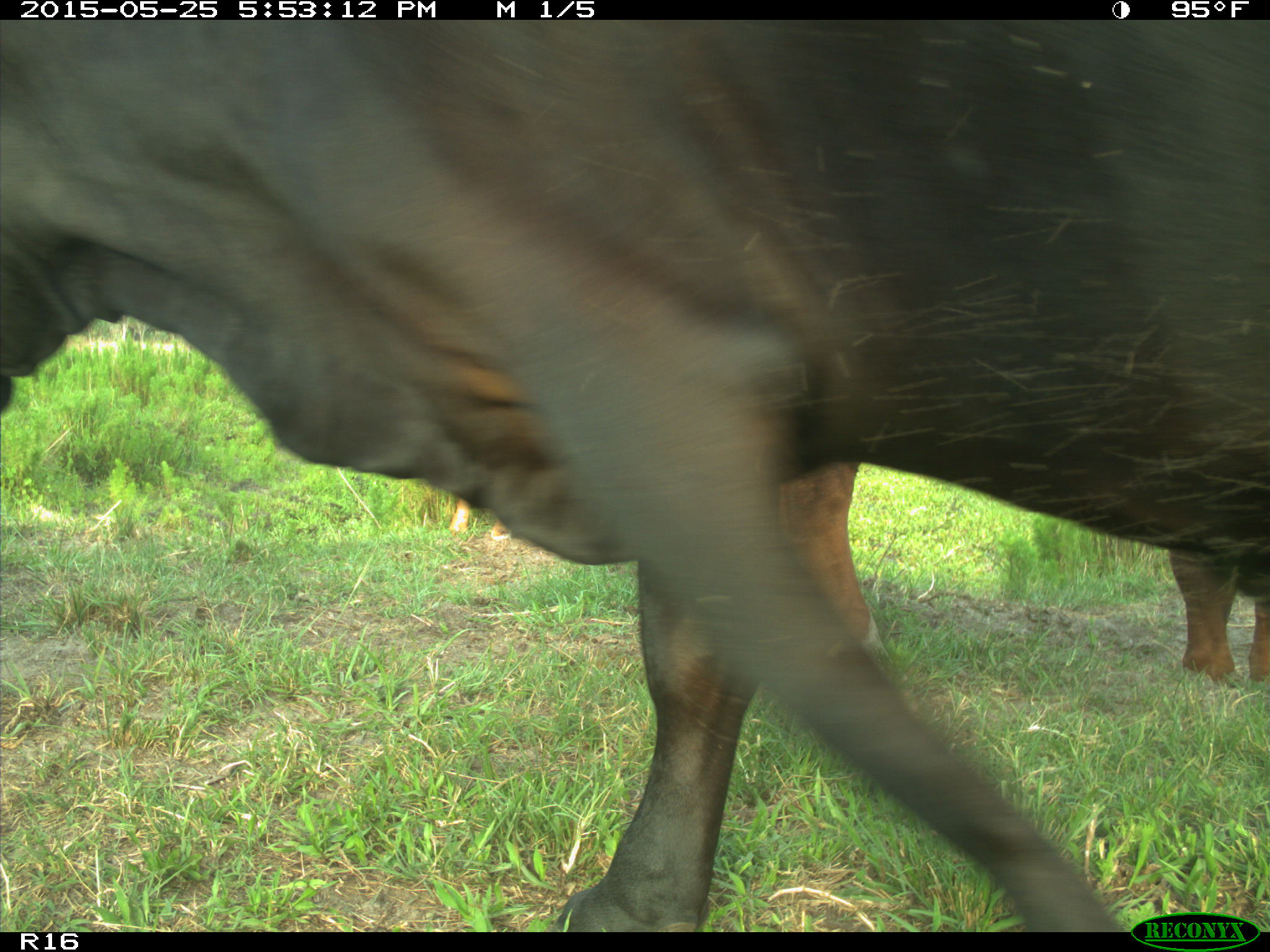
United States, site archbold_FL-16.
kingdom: Animalia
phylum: Chordata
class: Mammalia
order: Artiodactyla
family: Bovidae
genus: Bos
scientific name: Bos taurus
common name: domestic cow